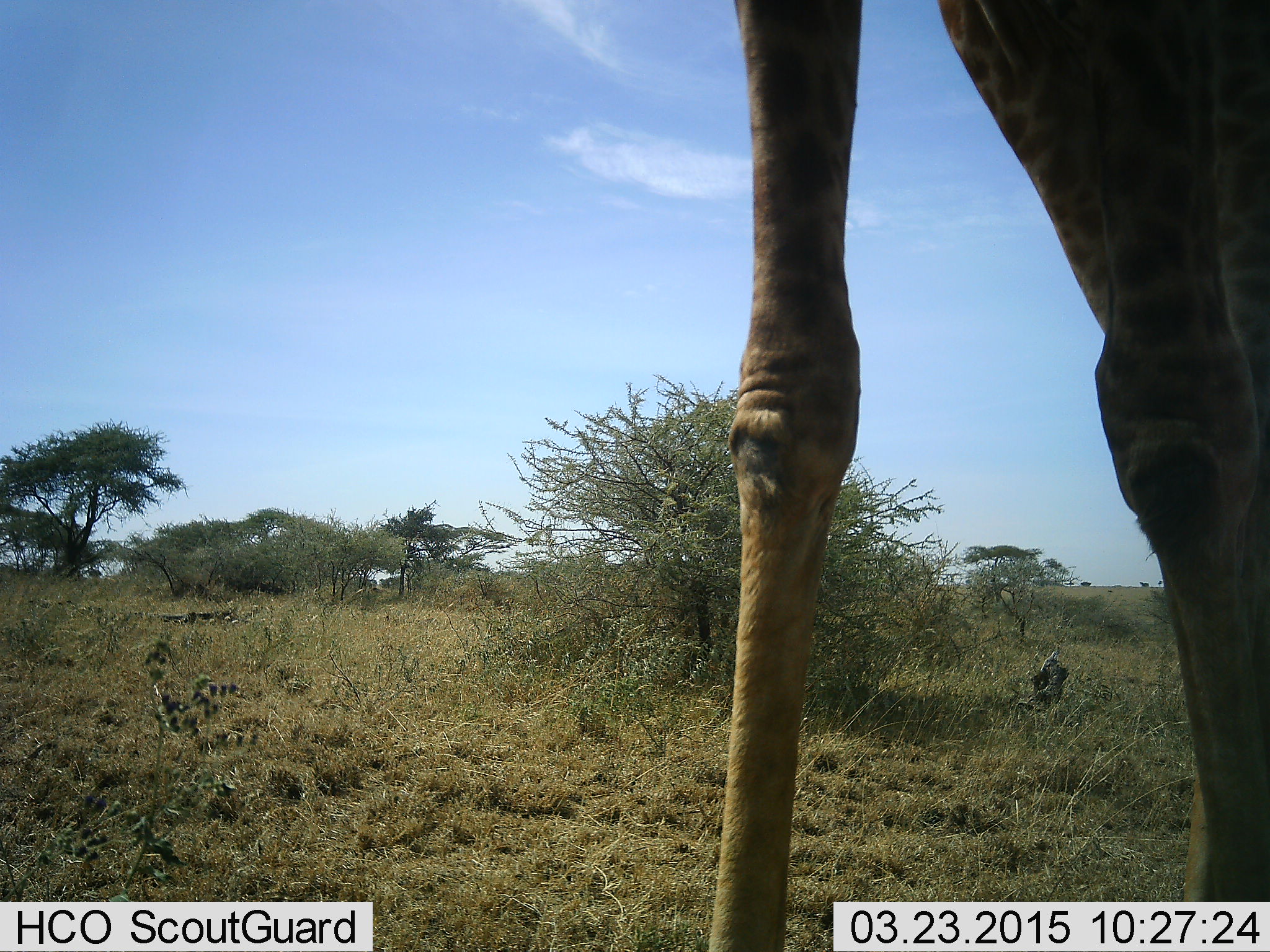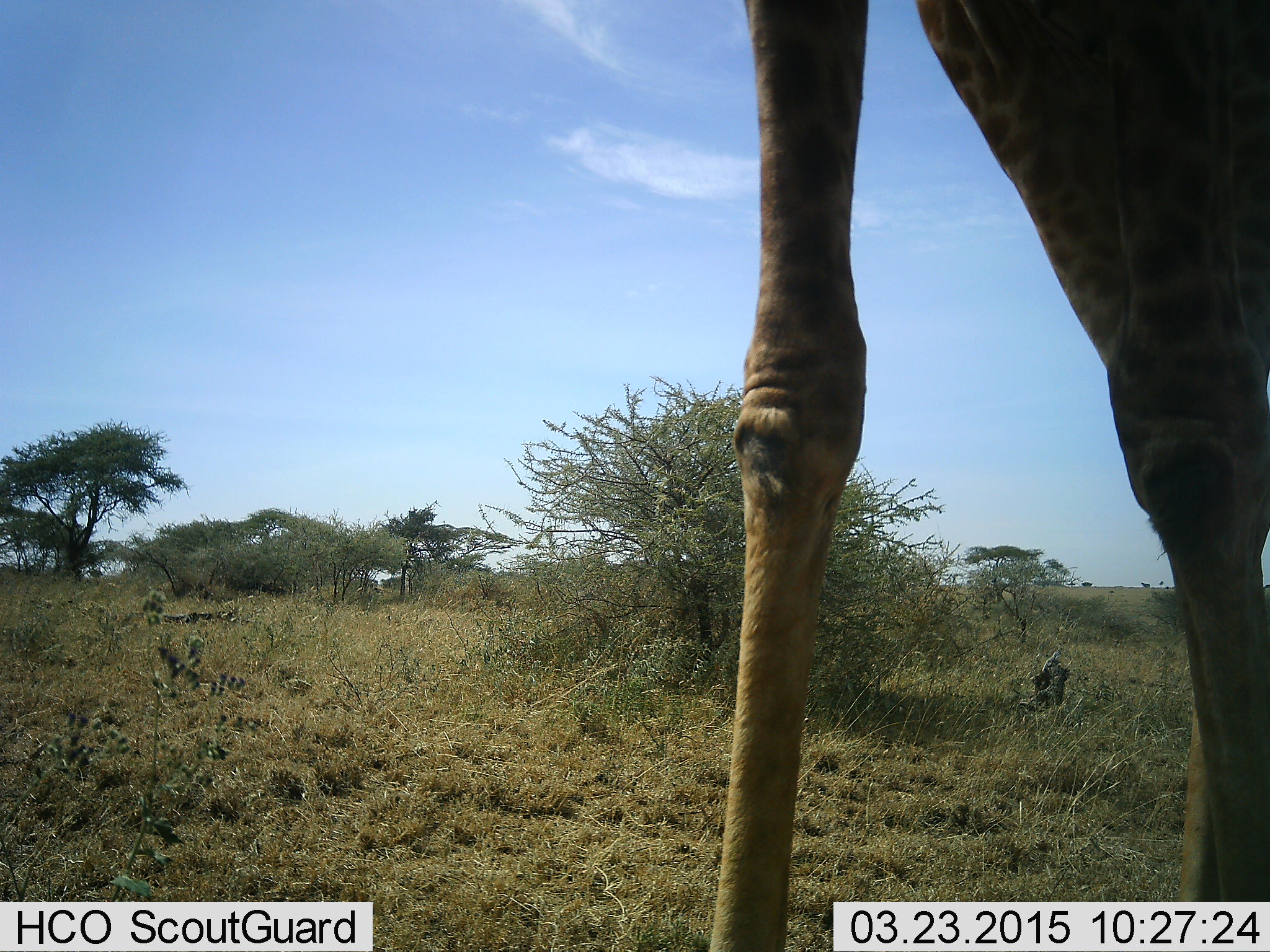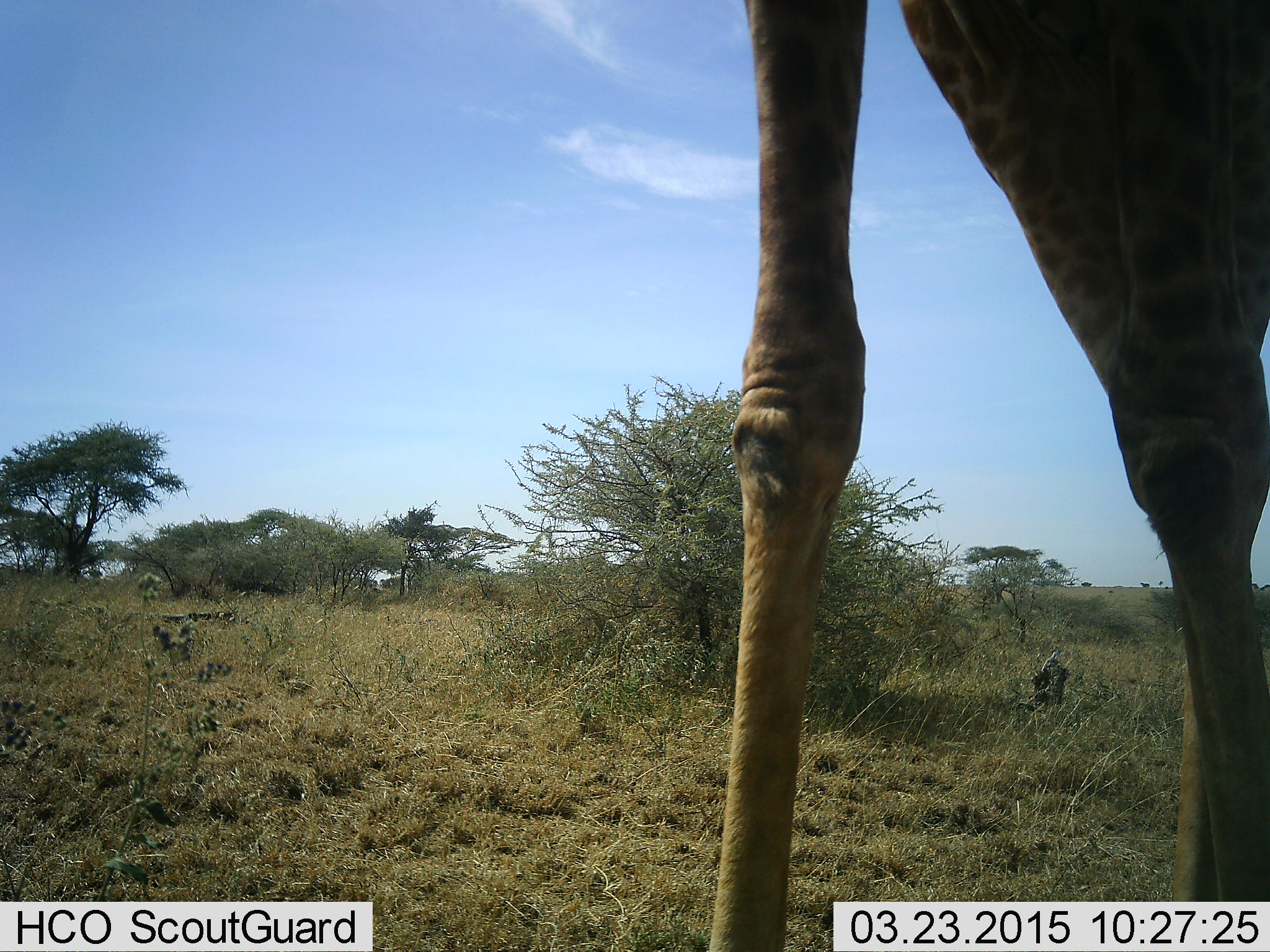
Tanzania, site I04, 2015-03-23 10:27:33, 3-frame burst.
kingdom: Animalia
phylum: Chordata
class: Mammalia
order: Artiodactyla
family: Giraffidae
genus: Giraffa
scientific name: Giraffa camelopardalis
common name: giraffe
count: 1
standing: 100%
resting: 0%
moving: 0%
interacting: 0%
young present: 0%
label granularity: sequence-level